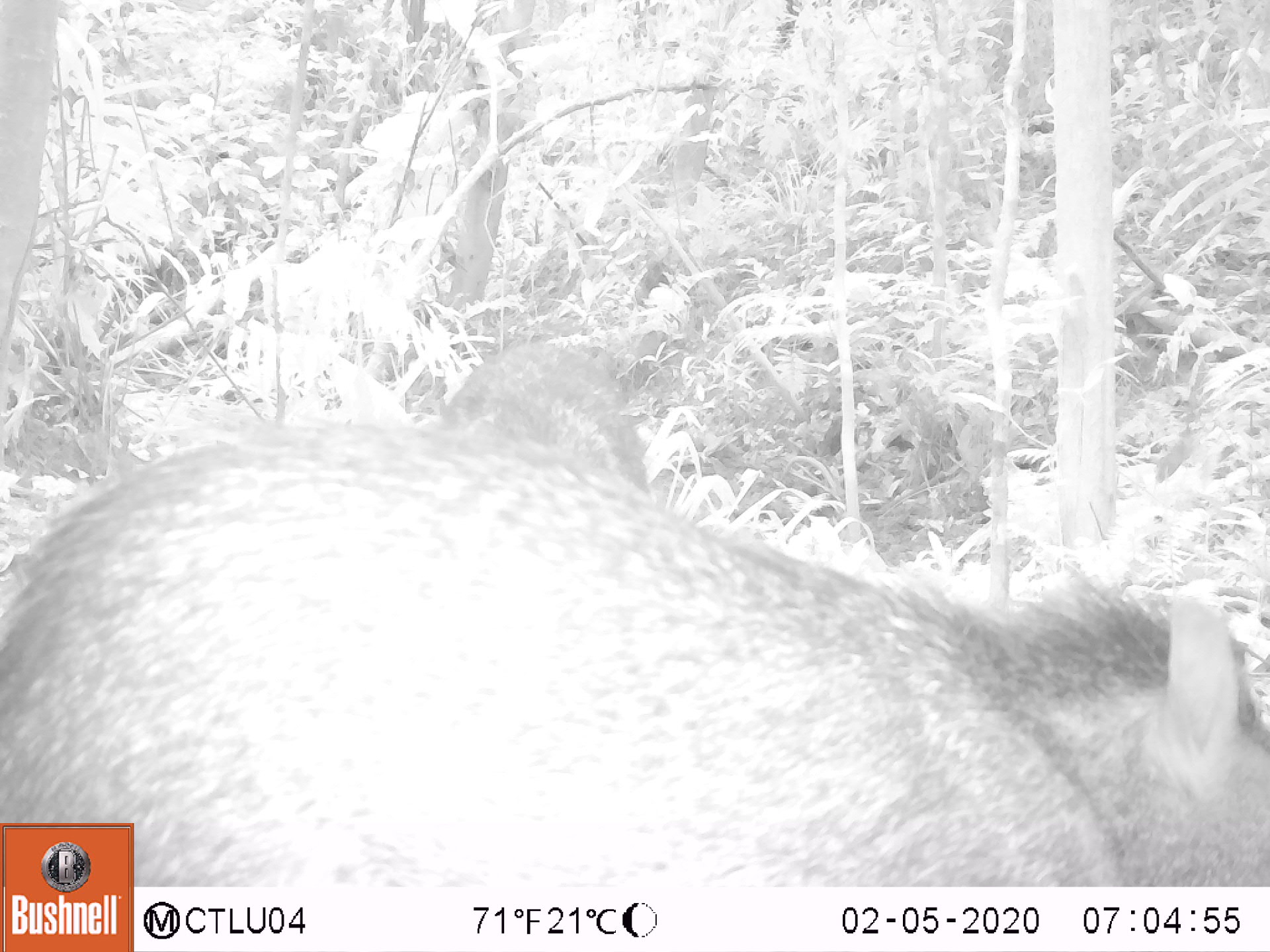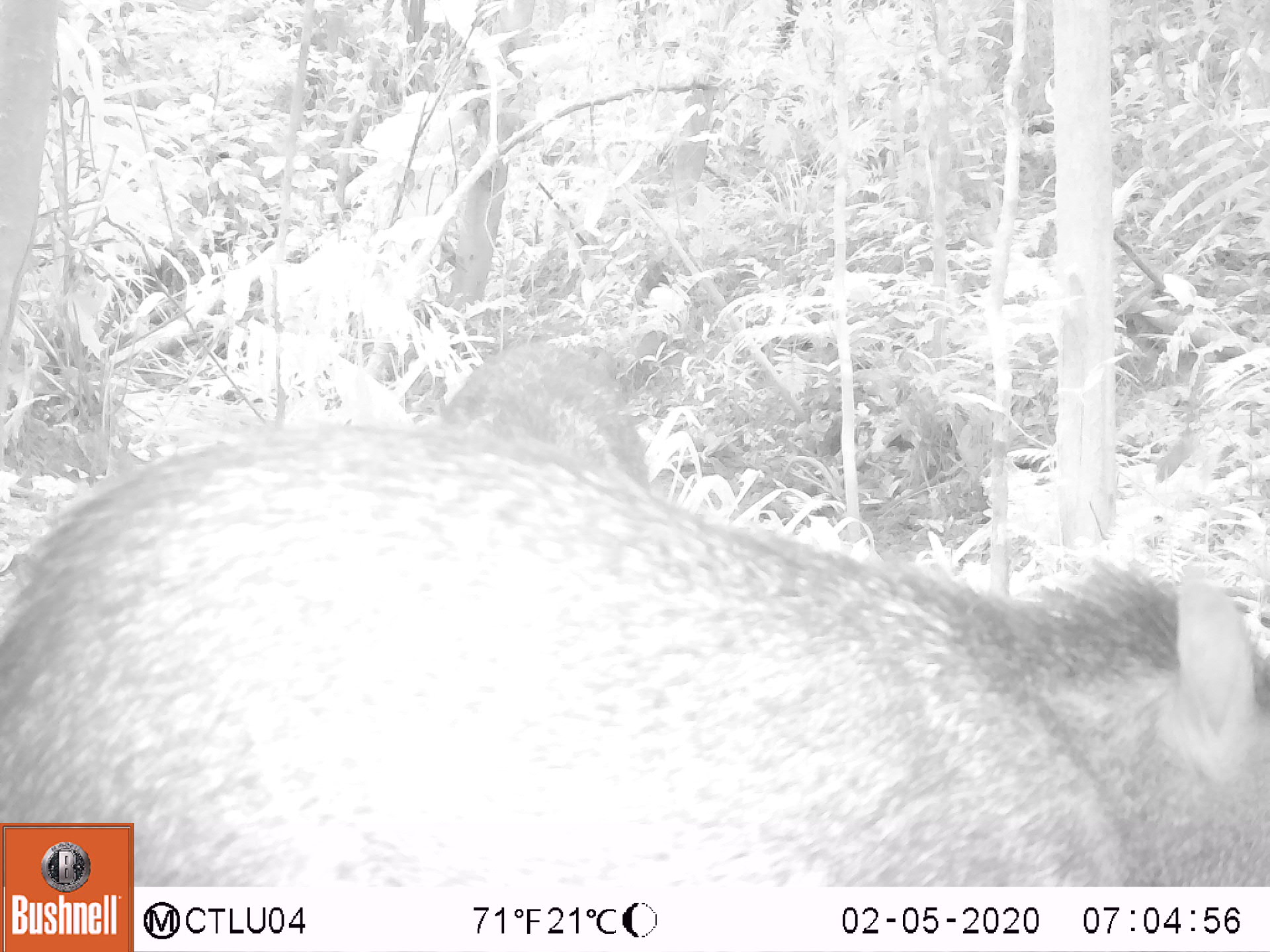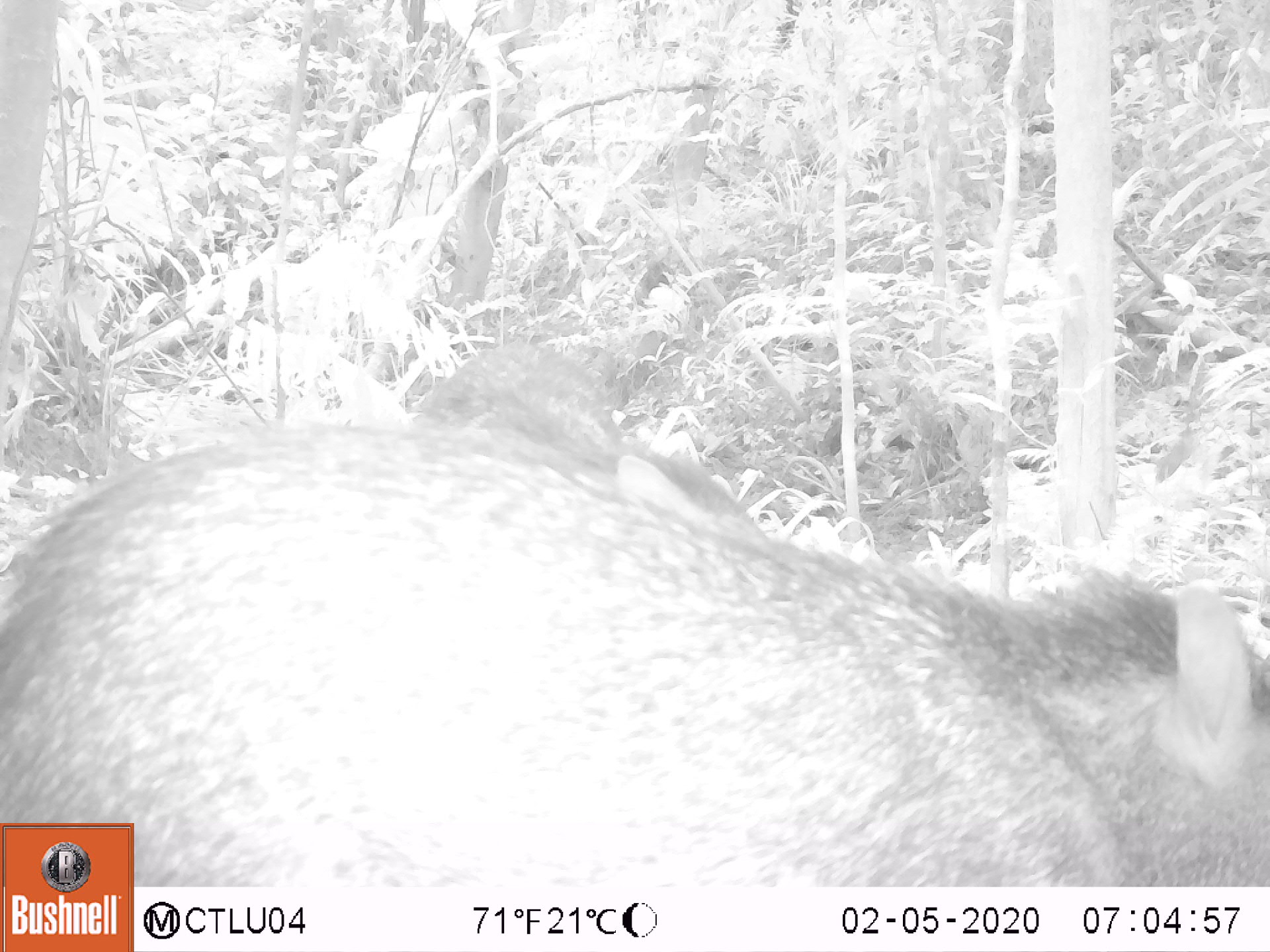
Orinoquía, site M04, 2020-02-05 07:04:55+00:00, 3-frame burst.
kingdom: Animalia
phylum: Chordata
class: Mammalia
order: Artiodactyla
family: Tayassuidae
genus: Pecari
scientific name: Pecari tajacu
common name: collared peccary